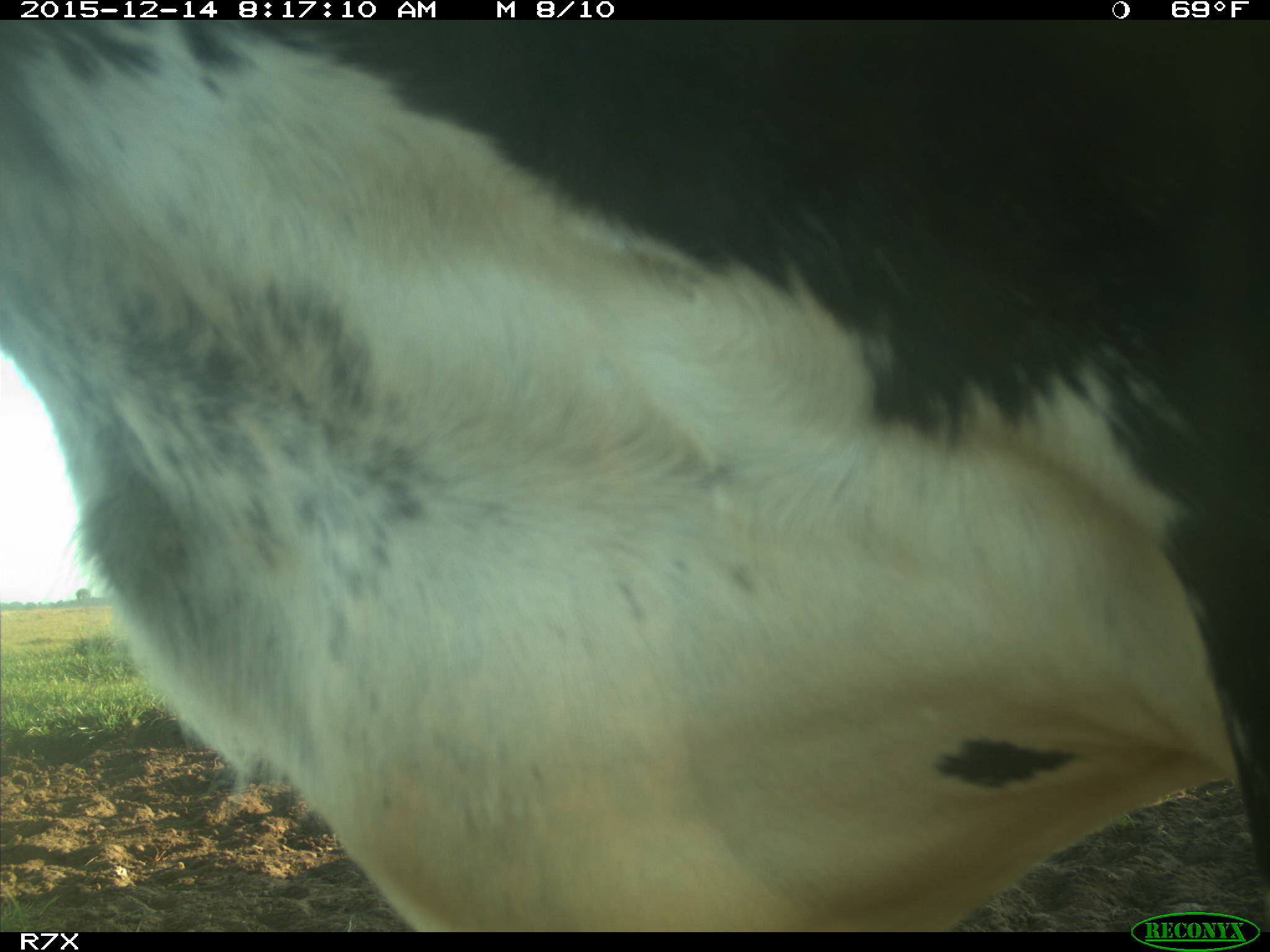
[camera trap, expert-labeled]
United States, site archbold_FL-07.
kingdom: Animalia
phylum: Chordata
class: Mammalia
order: Artiodactyla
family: Bovidae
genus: Bos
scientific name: Bos taurus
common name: domestic cow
Bos taurus (domestic cow).